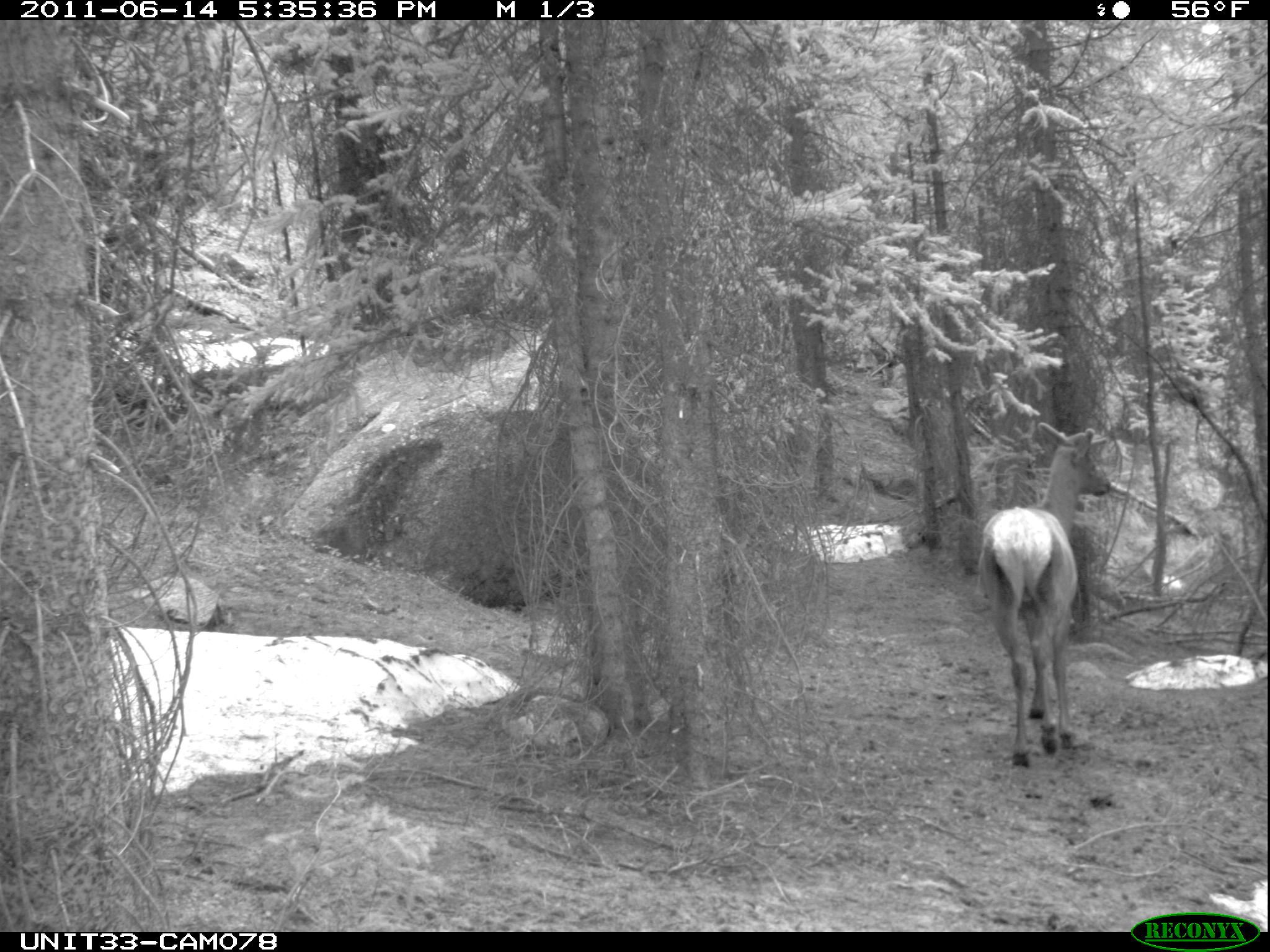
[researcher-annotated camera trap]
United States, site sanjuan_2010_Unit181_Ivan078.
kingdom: Animalia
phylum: Chordata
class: Mammalia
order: Artiodactyla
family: Cervidae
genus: Cervus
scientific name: Cervus elaphus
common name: red deer